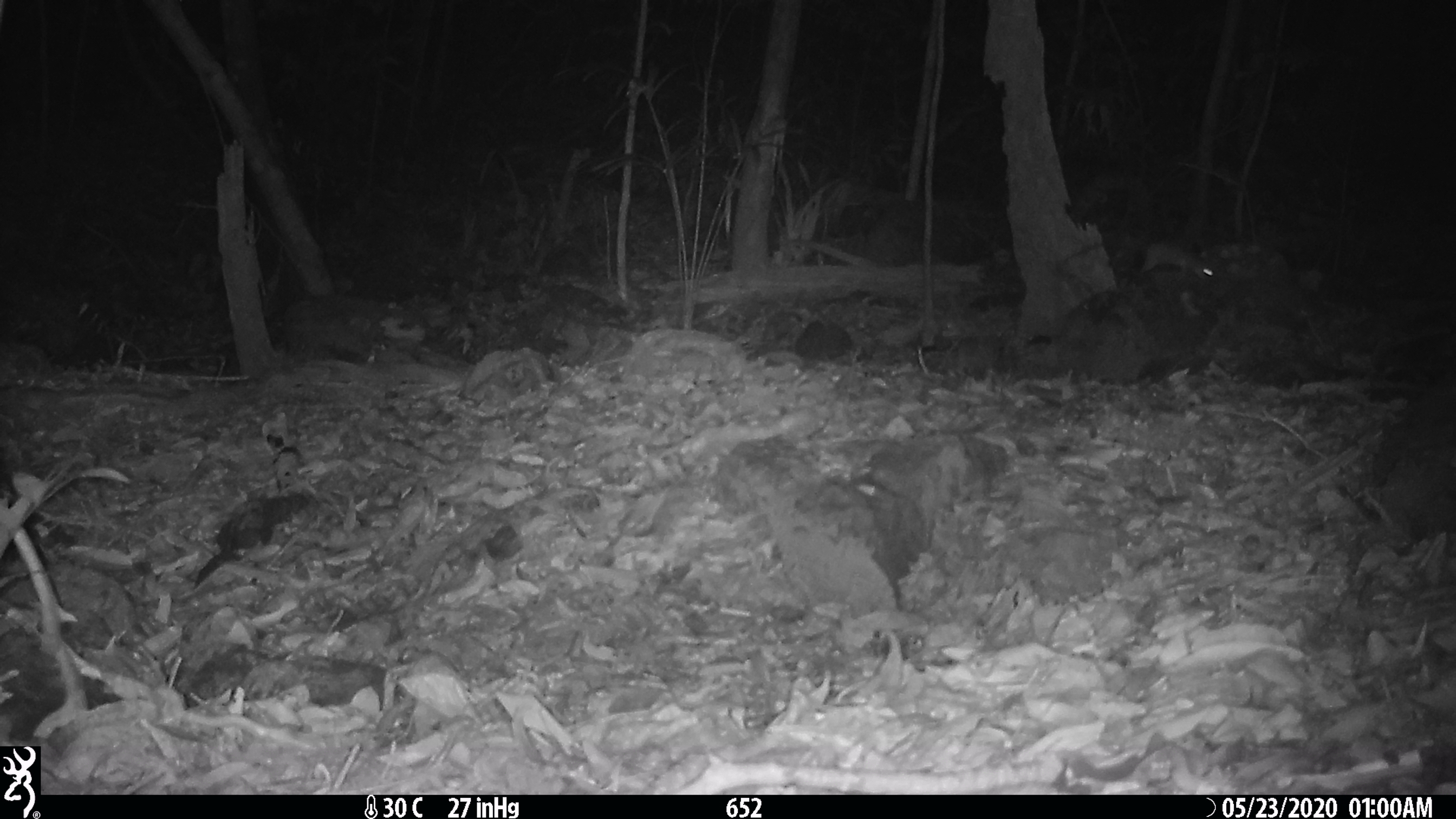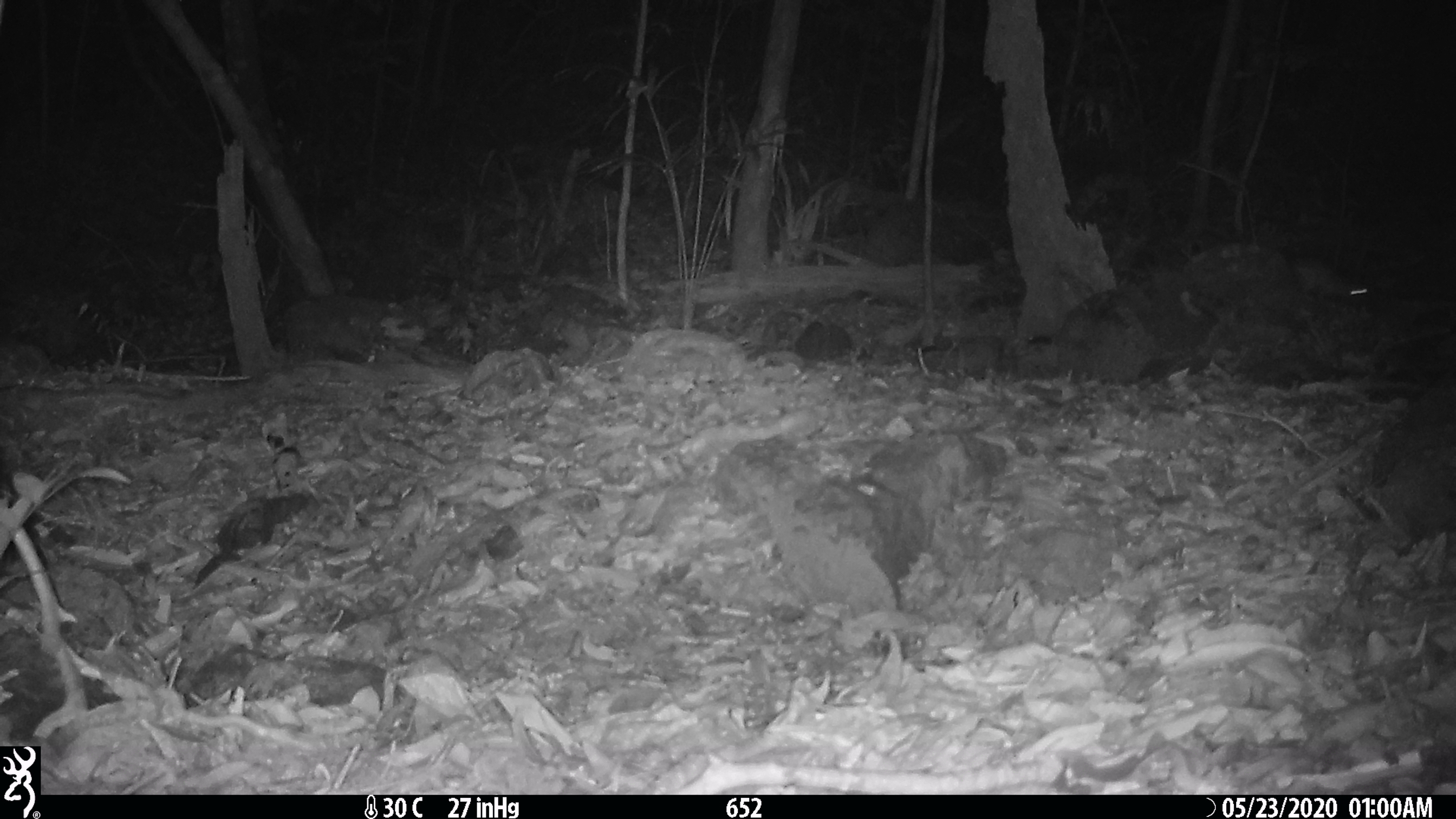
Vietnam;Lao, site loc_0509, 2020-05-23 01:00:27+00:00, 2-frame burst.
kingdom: Animalia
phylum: Chordata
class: Mammalia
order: Rodentia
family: Muridae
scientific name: Muridae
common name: old-world mice and rats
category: unidentified murid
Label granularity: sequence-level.